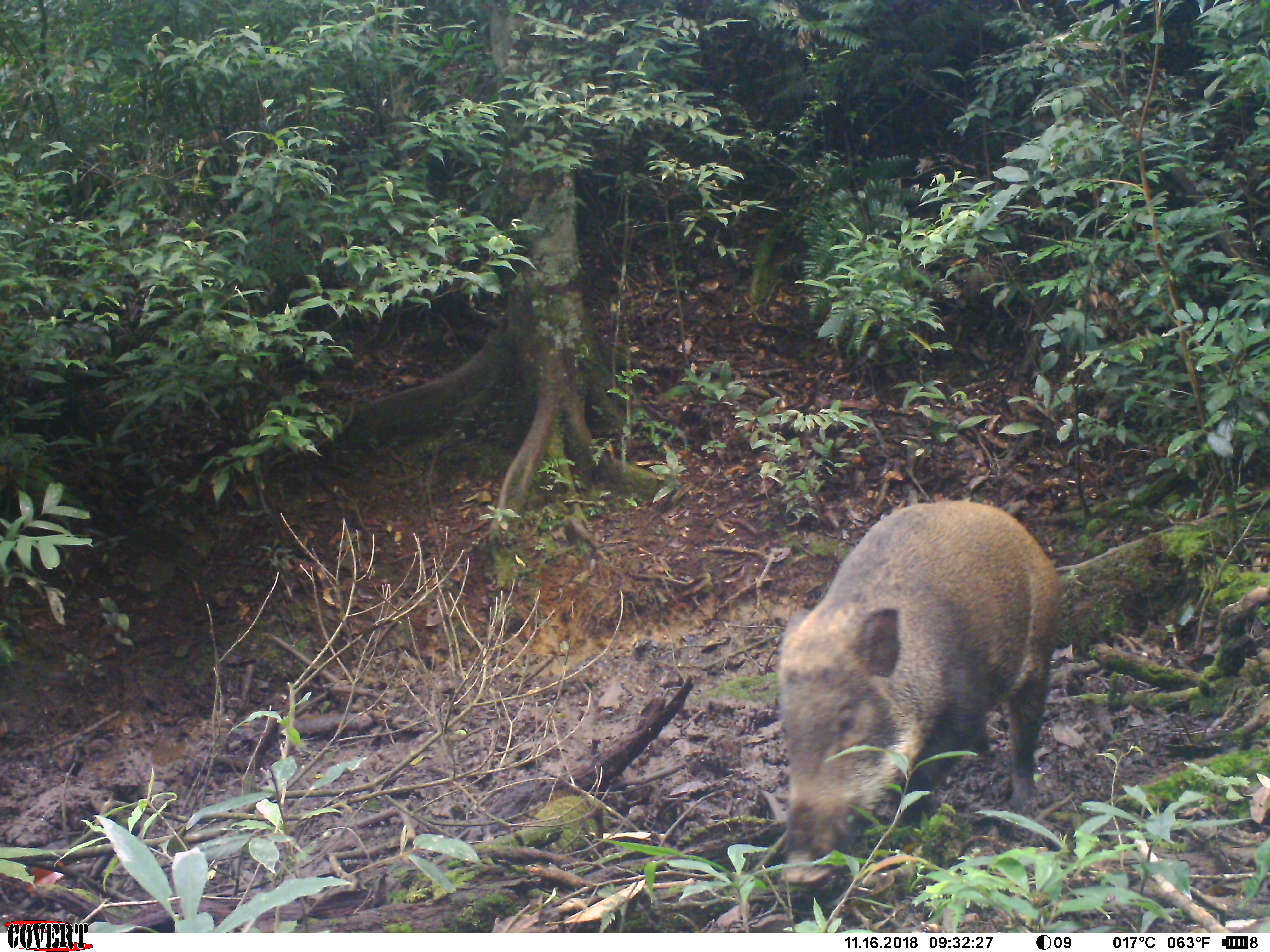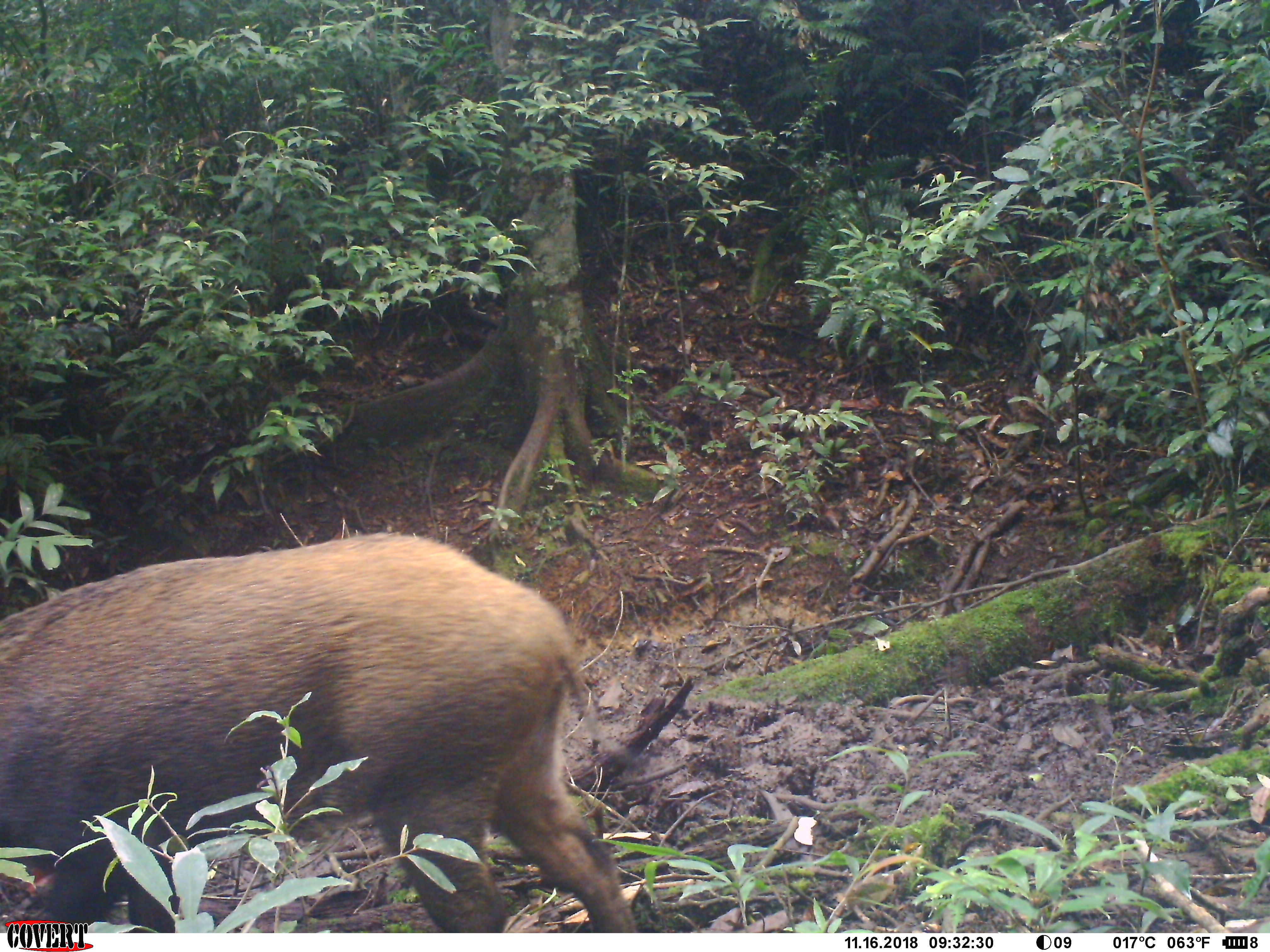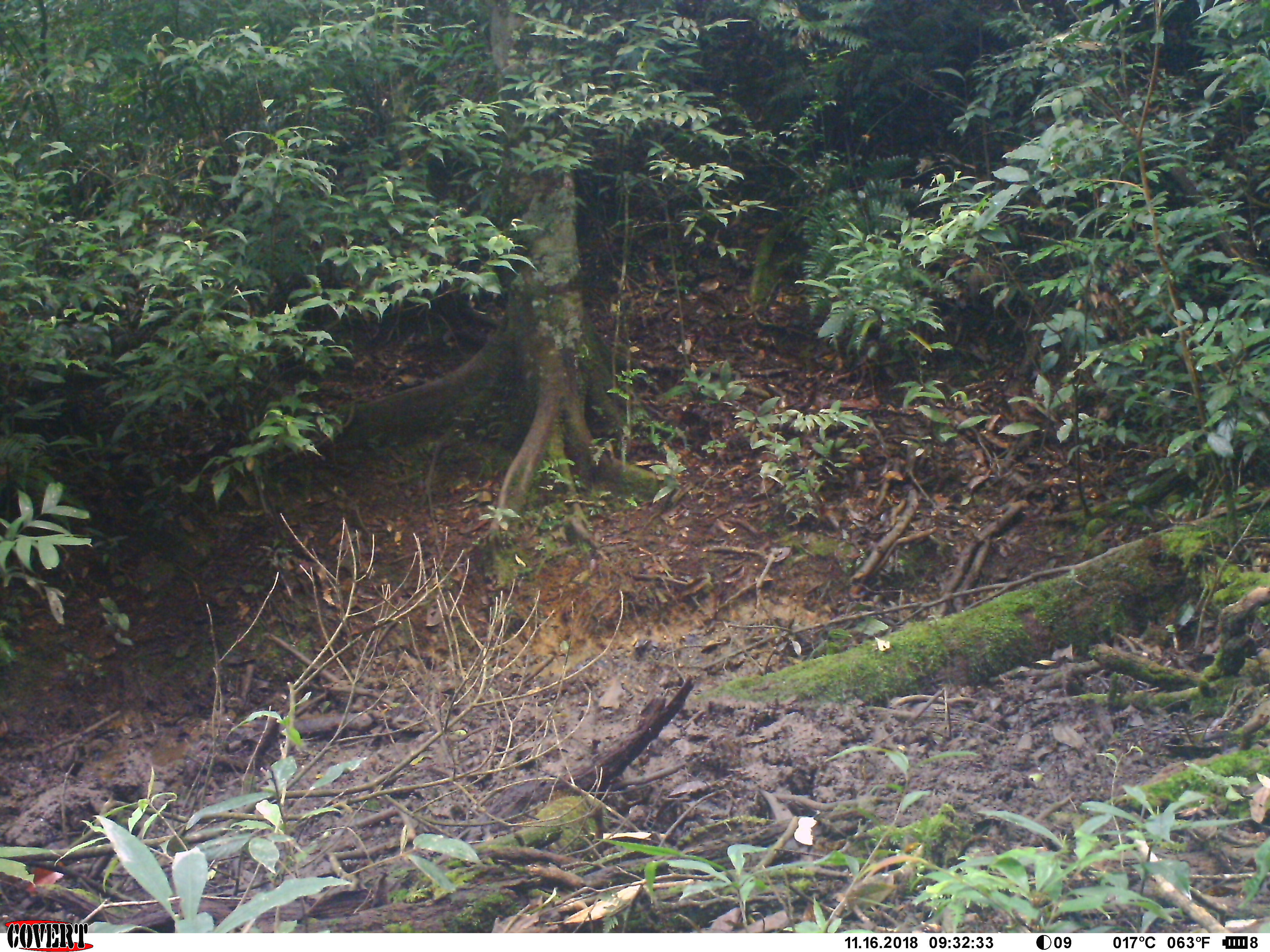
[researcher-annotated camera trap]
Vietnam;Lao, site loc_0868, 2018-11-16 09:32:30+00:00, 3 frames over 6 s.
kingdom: Animalia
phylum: Chordata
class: Mammalia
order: Artiodactyla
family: Suidae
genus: Sus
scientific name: Sus scrofa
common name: eurasian wild pig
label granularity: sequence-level